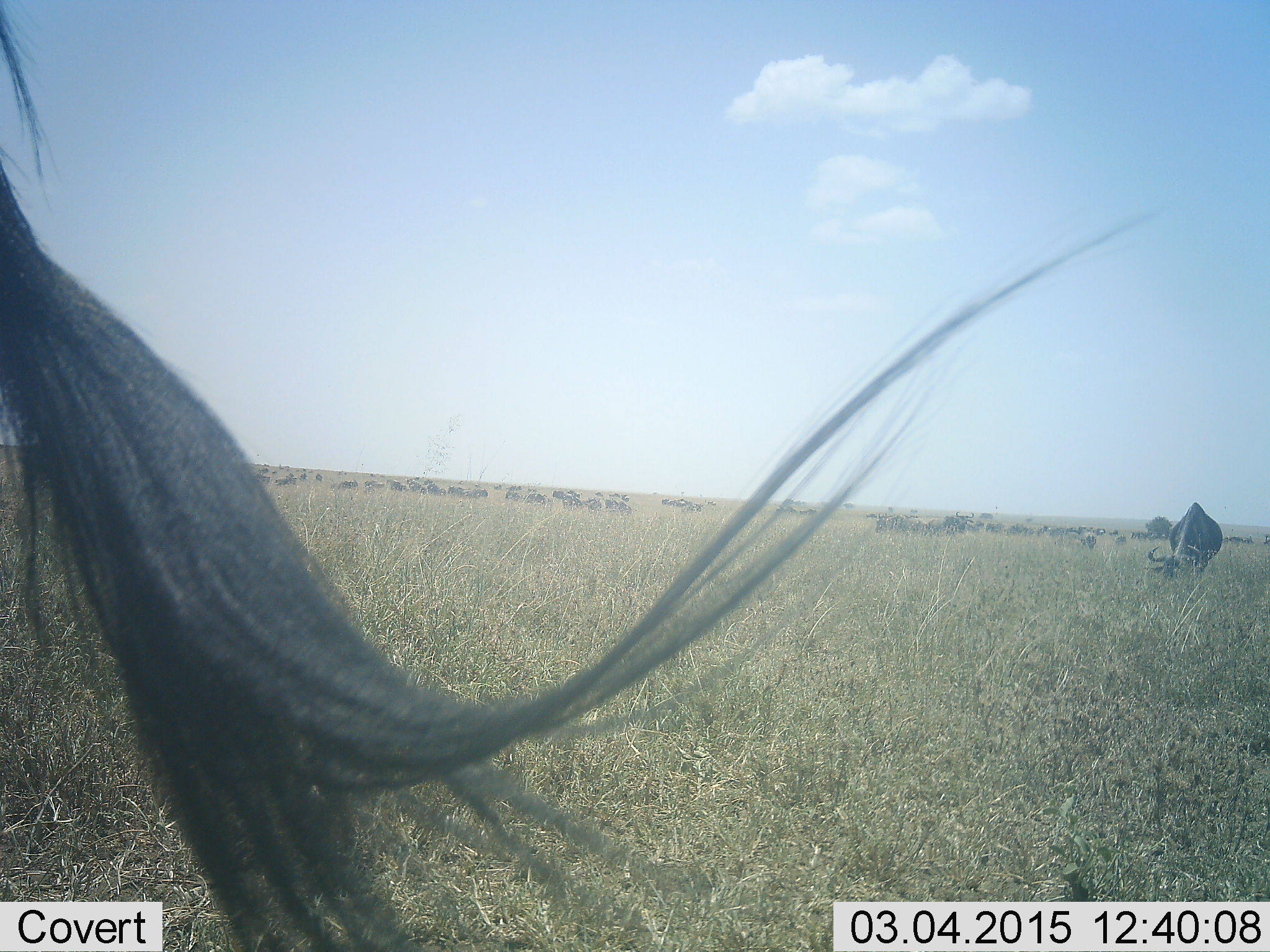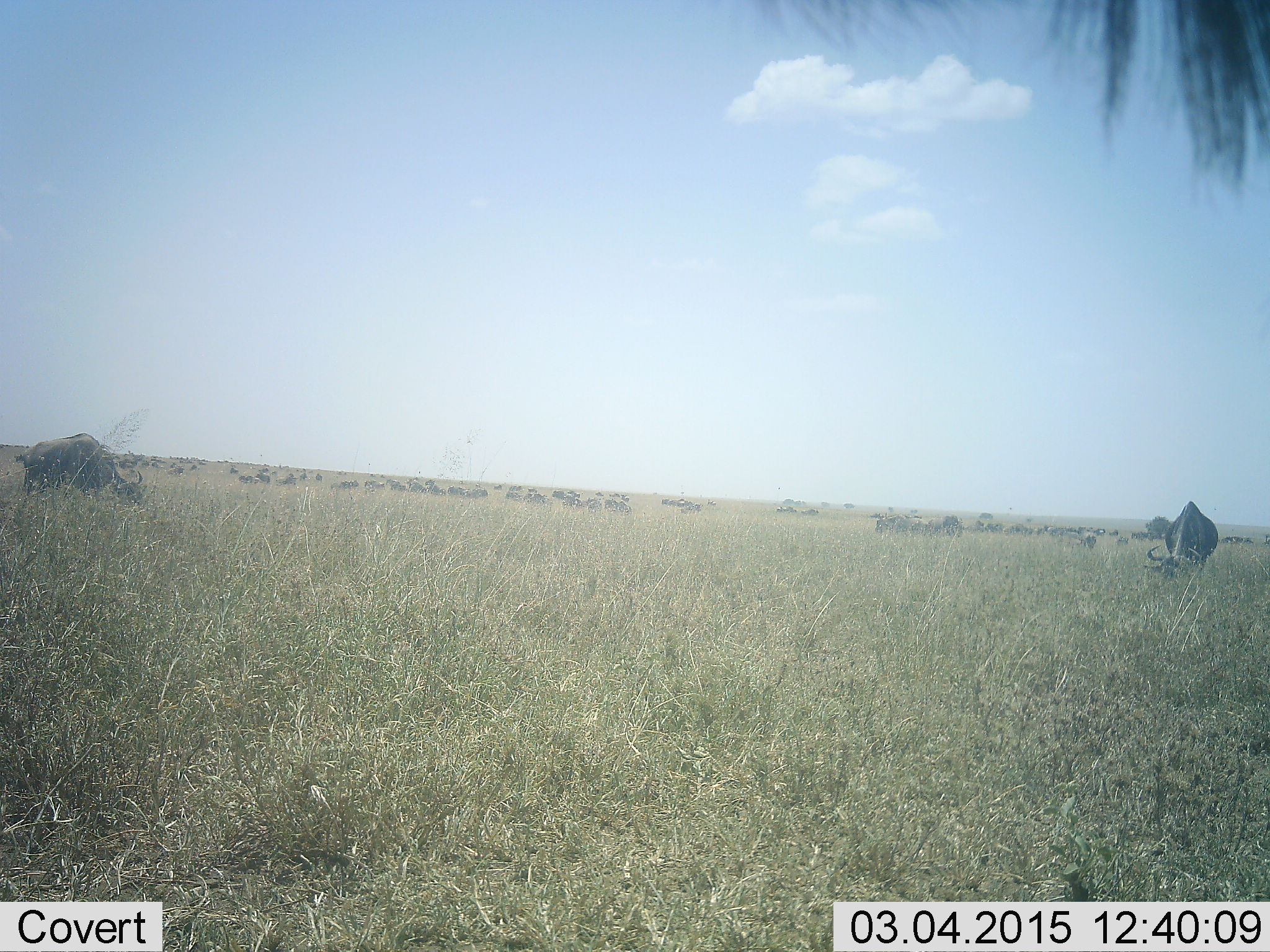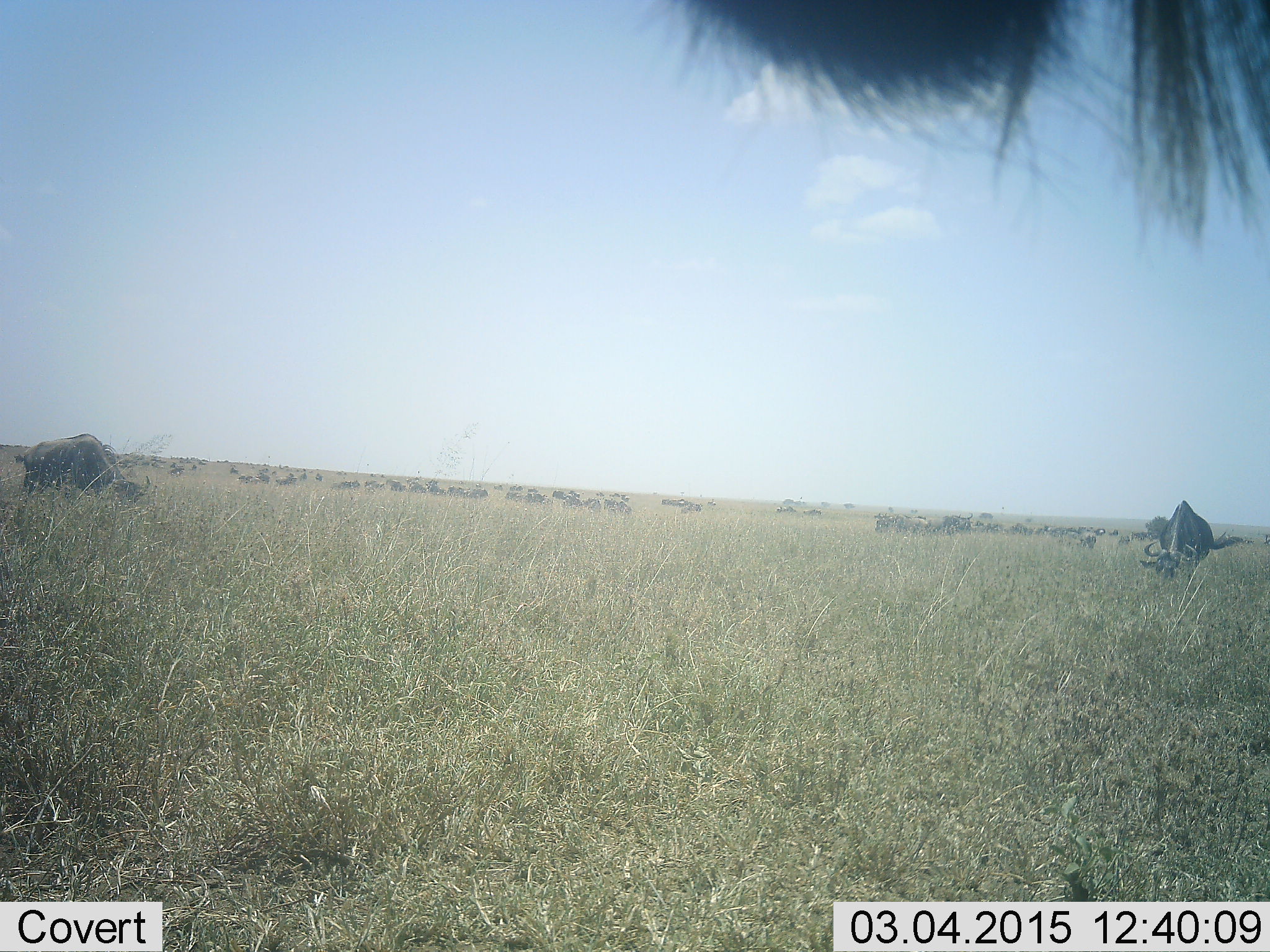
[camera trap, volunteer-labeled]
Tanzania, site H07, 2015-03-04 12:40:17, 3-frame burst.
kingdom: Animalia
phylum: Chordata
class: Mammalia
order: Artiodactyla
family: Bovidae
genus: Connochaetes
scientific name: Connochaetes taurinus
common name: blue wildebeest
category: wildebeest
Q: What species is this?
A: Wildebeest (blue wildebeest) (Connochaetes taurinus).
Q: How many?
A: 11-50.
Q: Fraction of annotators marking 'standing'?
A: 60%.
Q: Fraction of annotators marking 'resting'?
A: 0%.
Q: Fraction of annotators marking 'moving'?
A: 0%.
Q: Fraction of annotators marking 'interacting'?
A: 0%.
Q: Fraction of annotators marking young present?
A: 0%.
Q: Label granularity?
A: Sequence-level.